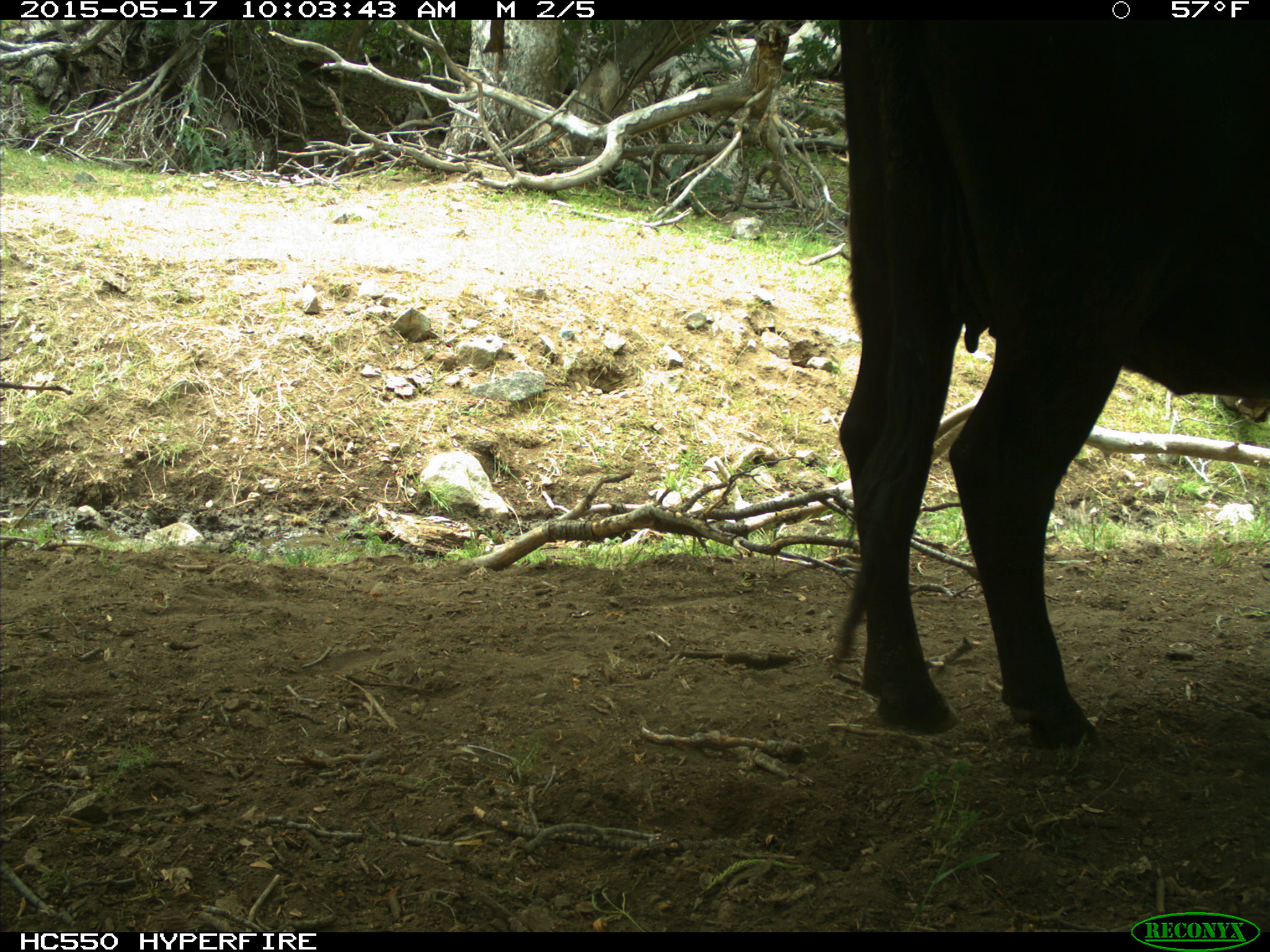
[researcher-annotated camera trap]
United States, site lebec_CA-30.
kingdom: Animalia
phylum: Chordata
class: Mammalia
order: Artiodactyla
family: Bovidae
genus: Bos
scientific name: Bos taurus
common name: domestic cow